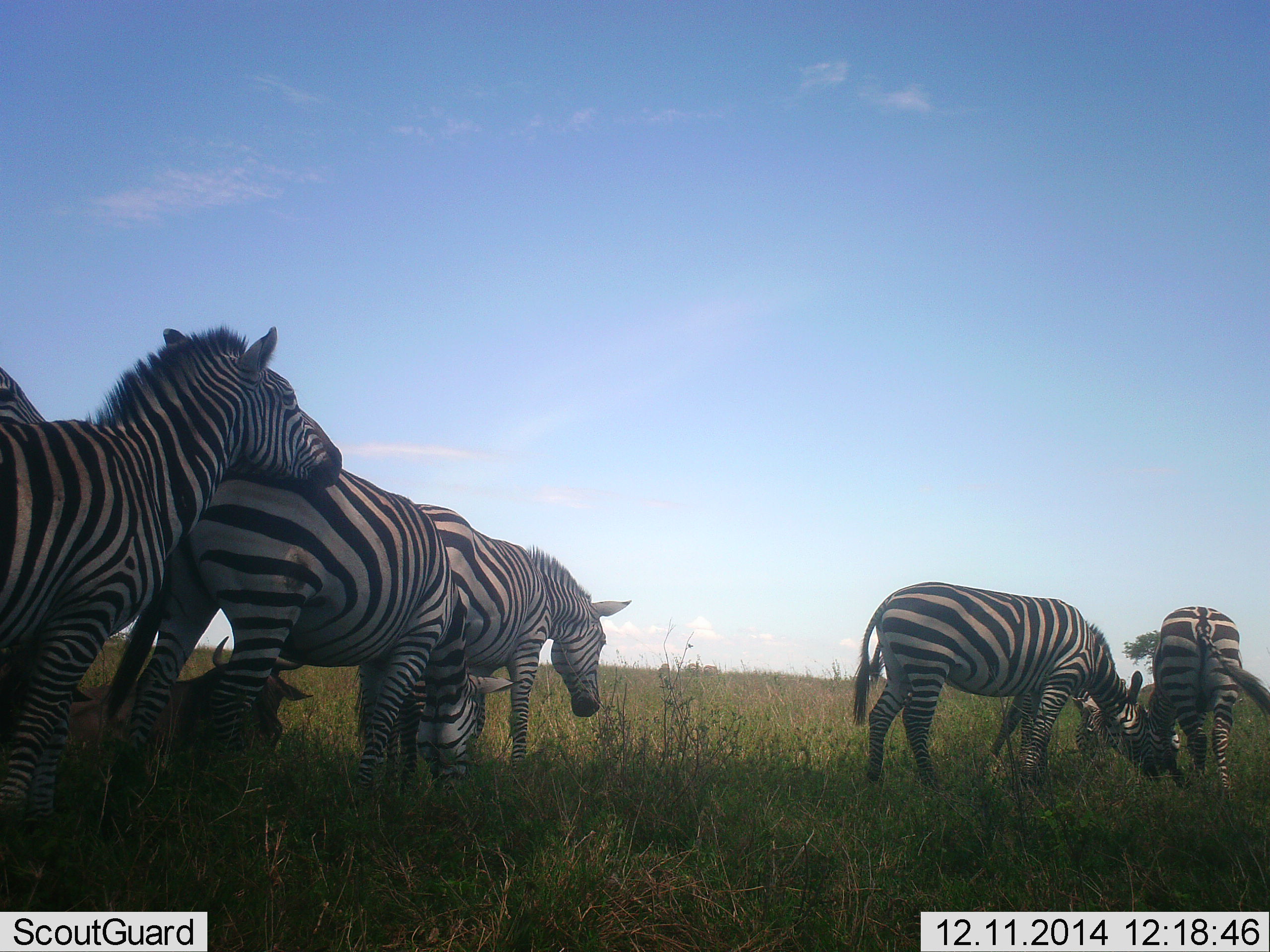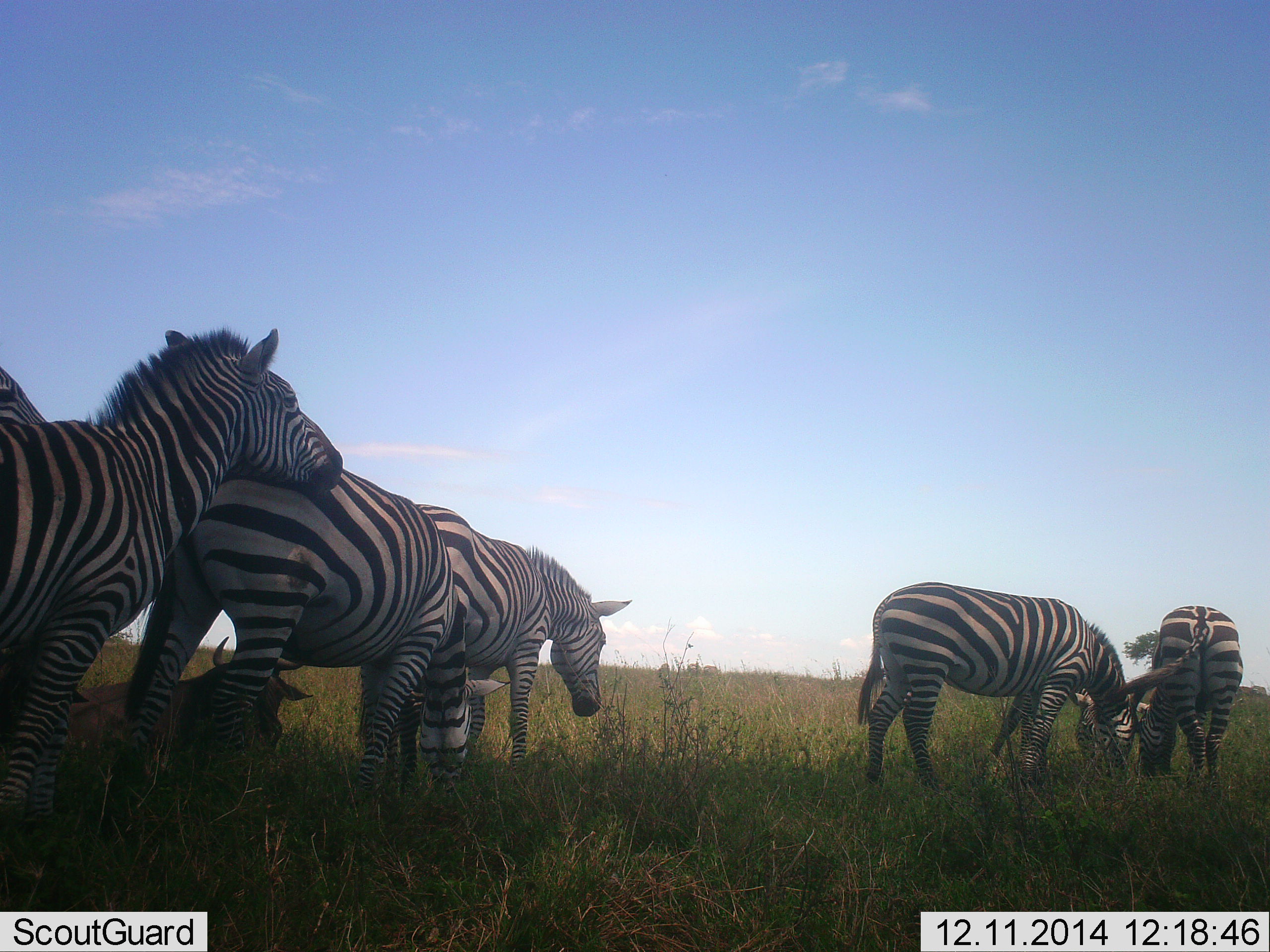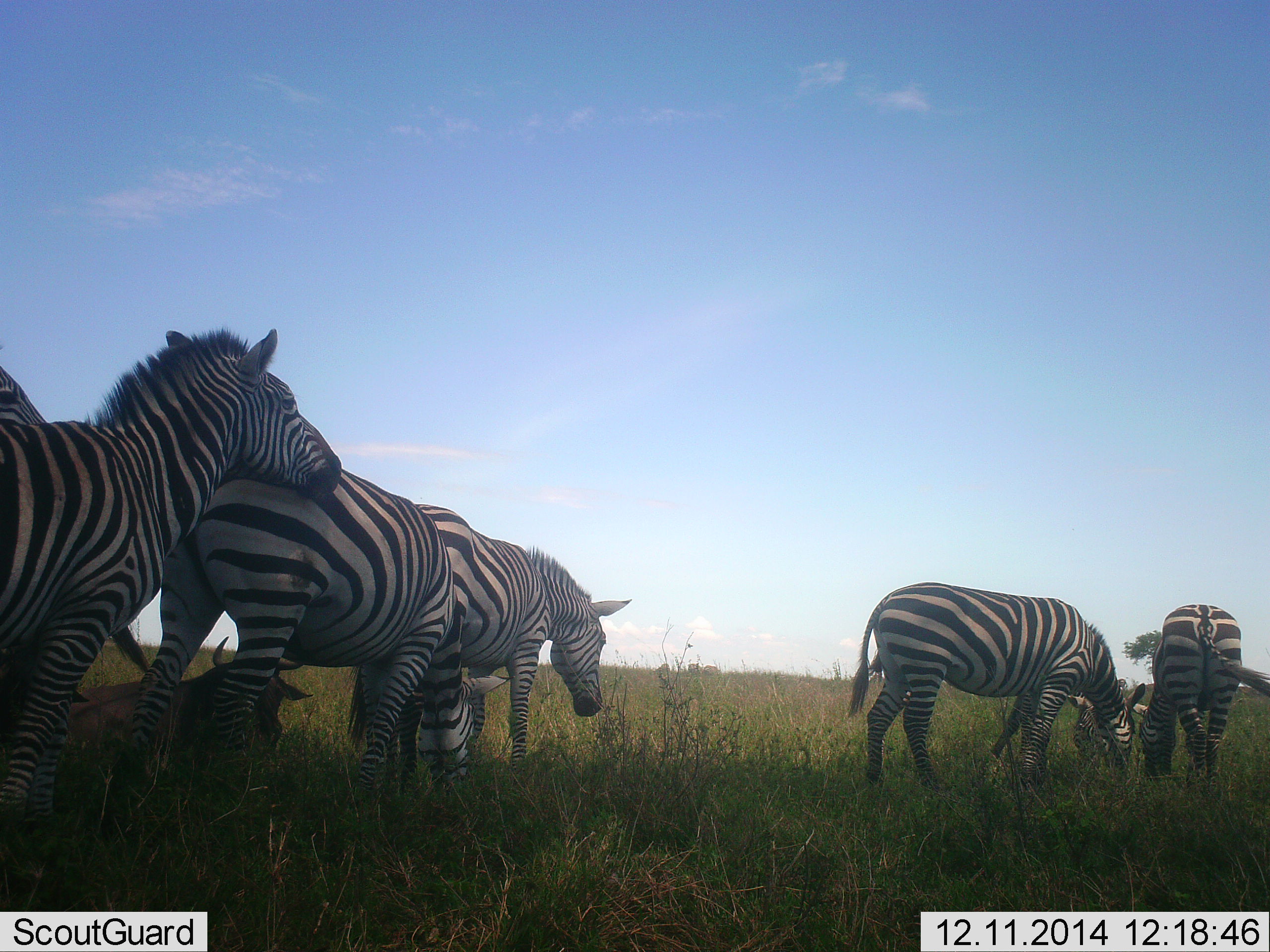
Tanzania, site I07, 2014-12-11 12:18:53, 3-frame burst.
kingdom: Animalia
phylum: Chordata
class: Mammalia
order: Artiodactyla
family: Bovidae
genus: Connochaetes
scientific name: Connochaetes taurinus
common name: blue wildebeest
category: wildebeest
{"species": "wildebeest (blue wildebeest) (Connochaetes taurinus)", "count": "1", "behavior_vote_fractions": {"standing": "0%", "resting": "100%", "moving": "0%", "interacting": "0%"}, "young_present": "0%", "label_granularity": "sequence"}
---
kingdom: Animalia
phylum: Chordata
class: Mammalia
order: Perissodactyla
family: Equidae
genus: Equus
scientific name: Equus quagga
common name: plains zebra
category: zebra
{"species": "zebra (plains zebra) (Equus quagga)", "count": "6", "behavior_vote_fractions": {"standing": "63%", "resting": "0%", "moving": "11%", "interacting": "42%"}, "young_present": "5%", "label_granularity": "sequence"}